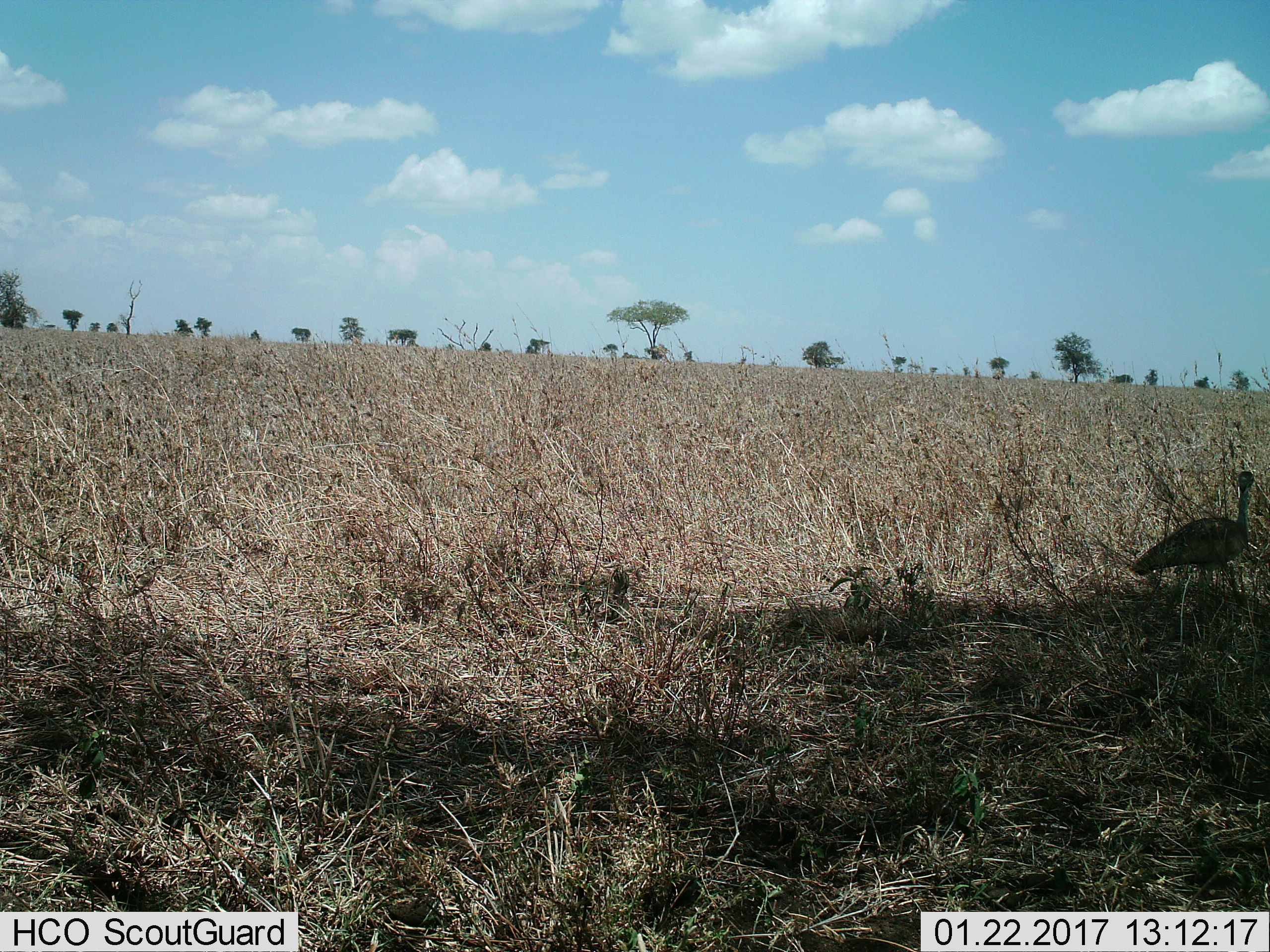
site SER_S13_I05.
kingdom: Animalia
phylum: Chordata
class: Aves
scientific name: Aves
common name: bird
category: birdother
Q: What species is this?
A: Birdother (bird) (Aves).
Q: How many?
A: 1.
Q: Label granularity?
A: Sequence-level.